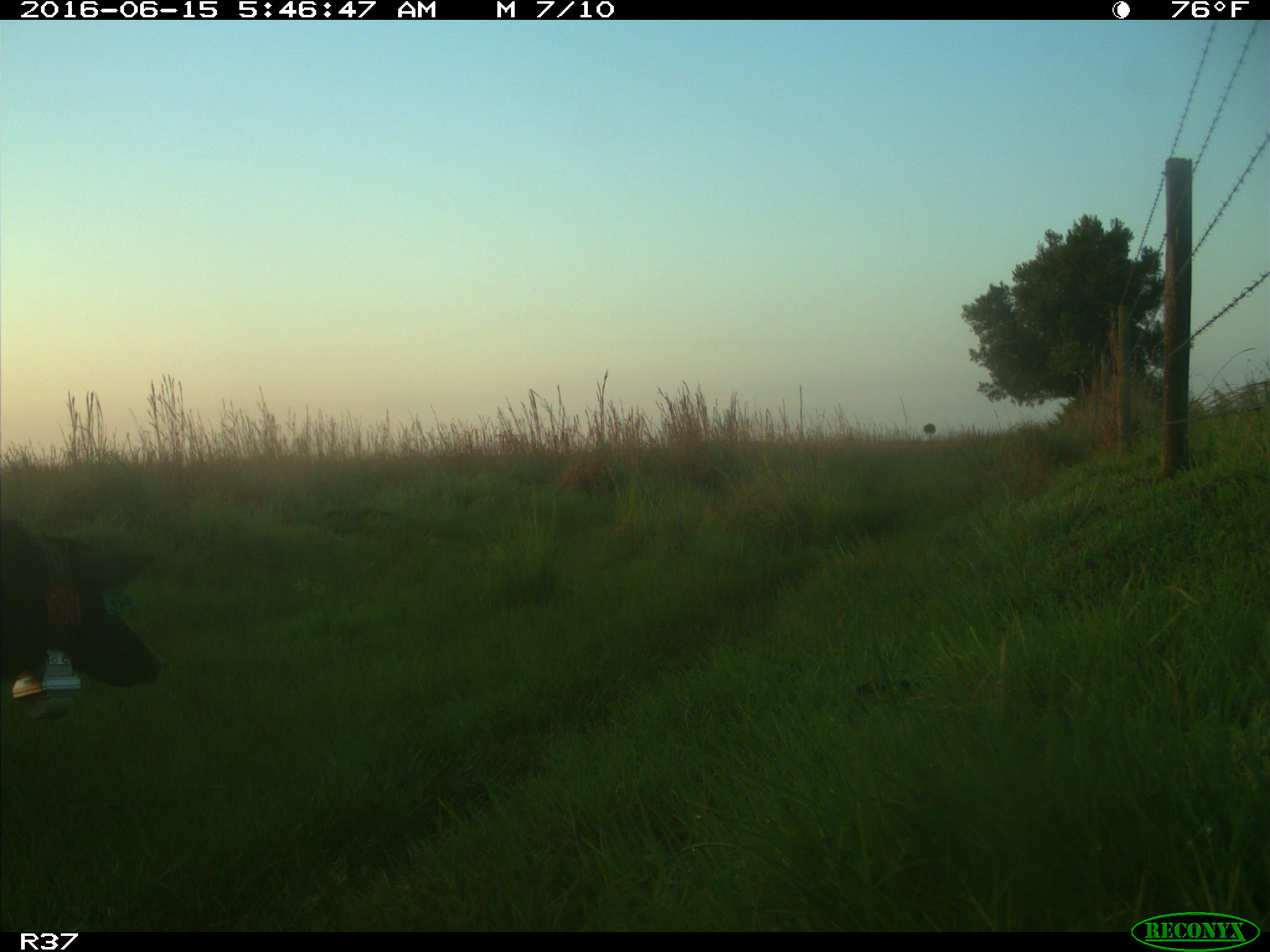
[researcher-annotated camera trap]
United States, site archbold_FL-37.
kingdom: Animalia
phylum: Chordata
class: Mammalia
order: Artiodactyla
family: Suidae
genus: Sus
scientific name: Sus scrofa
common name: wild boar